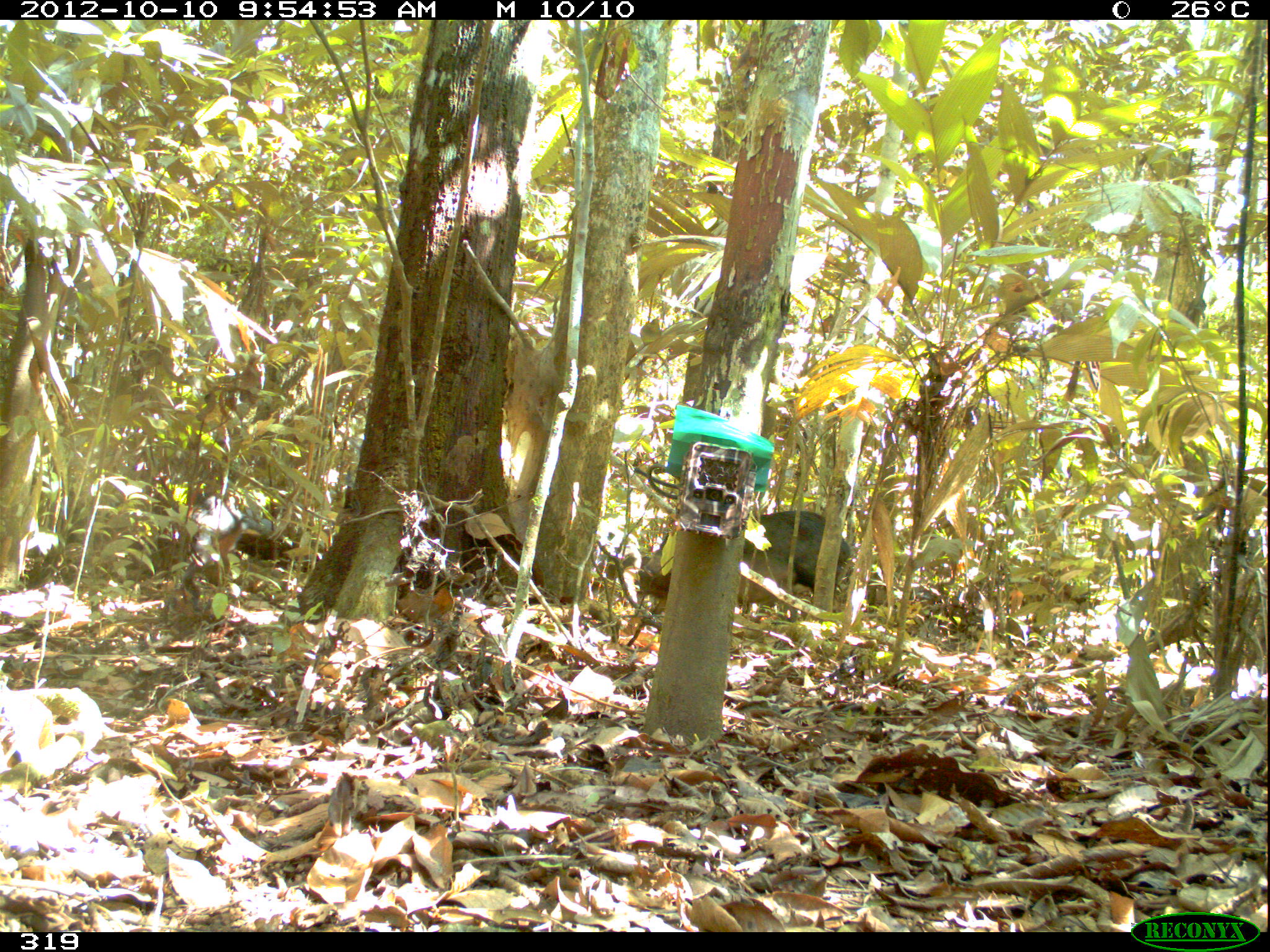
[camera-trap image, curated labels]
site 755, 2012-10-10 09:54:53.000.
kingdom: Animalia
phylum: Chordata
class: Mammalia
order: Artiodactyla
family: Tayassuidae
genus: Tayassu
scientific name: Tayassu pecari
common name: white-lipped peccary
Tayassu pecari (white-lipped peccary).